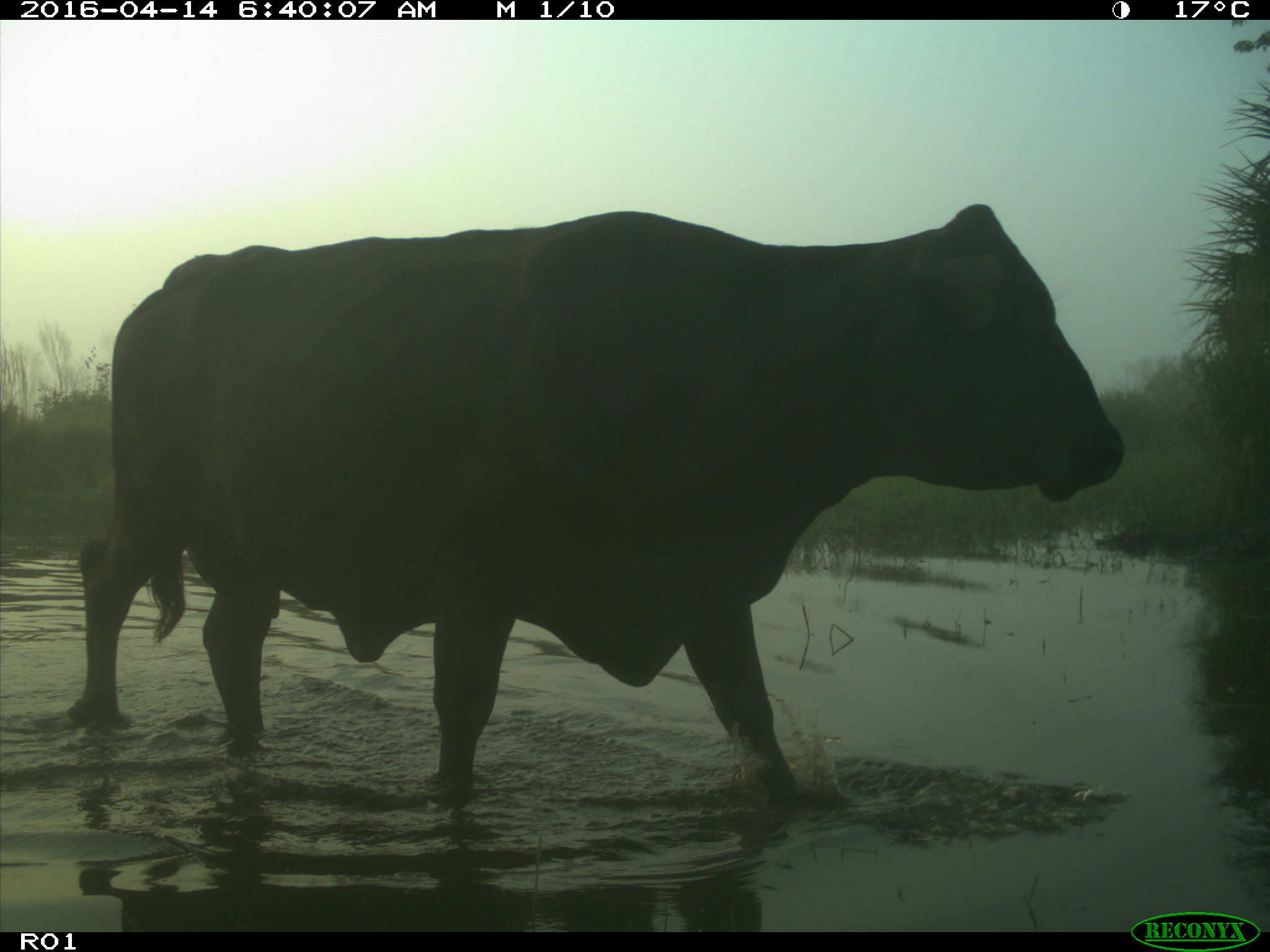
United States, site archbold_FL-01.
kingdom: Animalia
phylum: Chordata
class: Mammalia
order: Artiodactyla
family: Bovidae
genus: Bos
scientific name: Bos taurus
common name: domestic cow